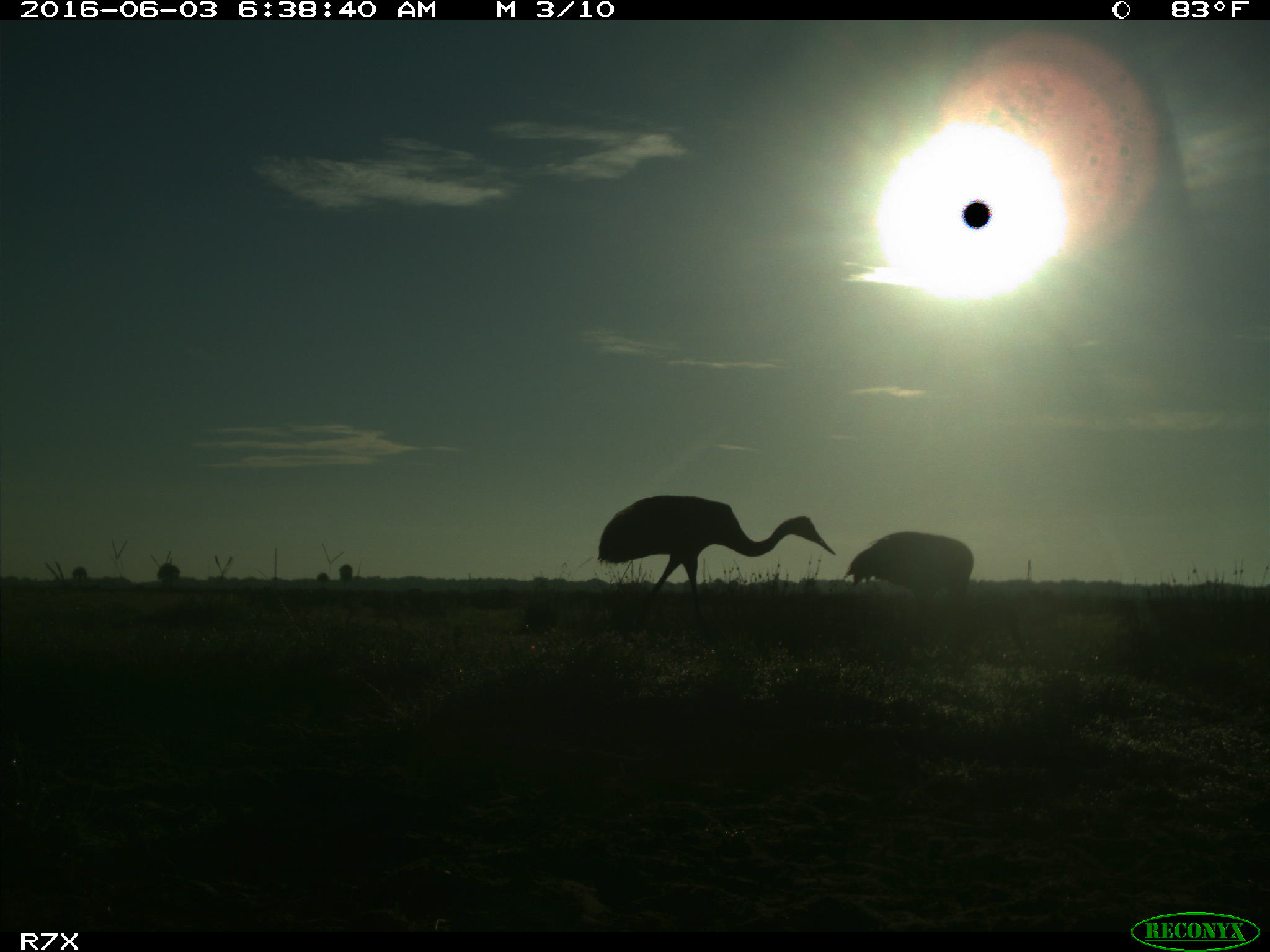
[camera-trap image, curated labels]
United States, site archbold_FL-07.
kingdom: Animalia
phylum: Chordata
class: Aves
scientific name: Aves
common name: birds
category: unidentified bird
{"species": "unidentified bird (birds) (Aves)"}